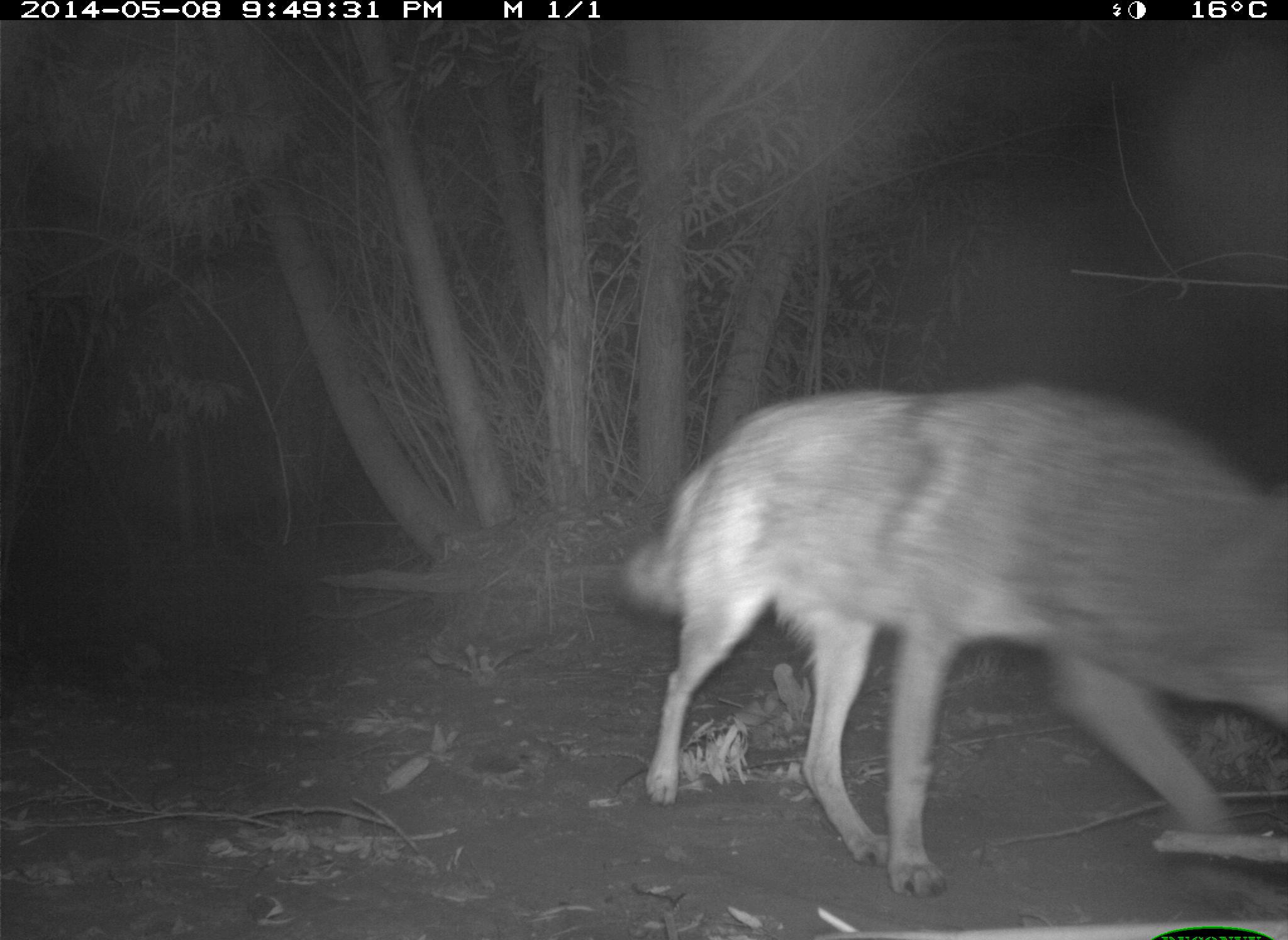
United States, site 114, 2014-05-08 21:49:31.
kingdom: Animalia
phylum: Chordata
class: Mammalia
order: Carnivora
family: Canidae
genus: Canis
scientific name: Canis latrans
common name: coyote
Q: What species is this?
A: Coyote (Canis latrans).